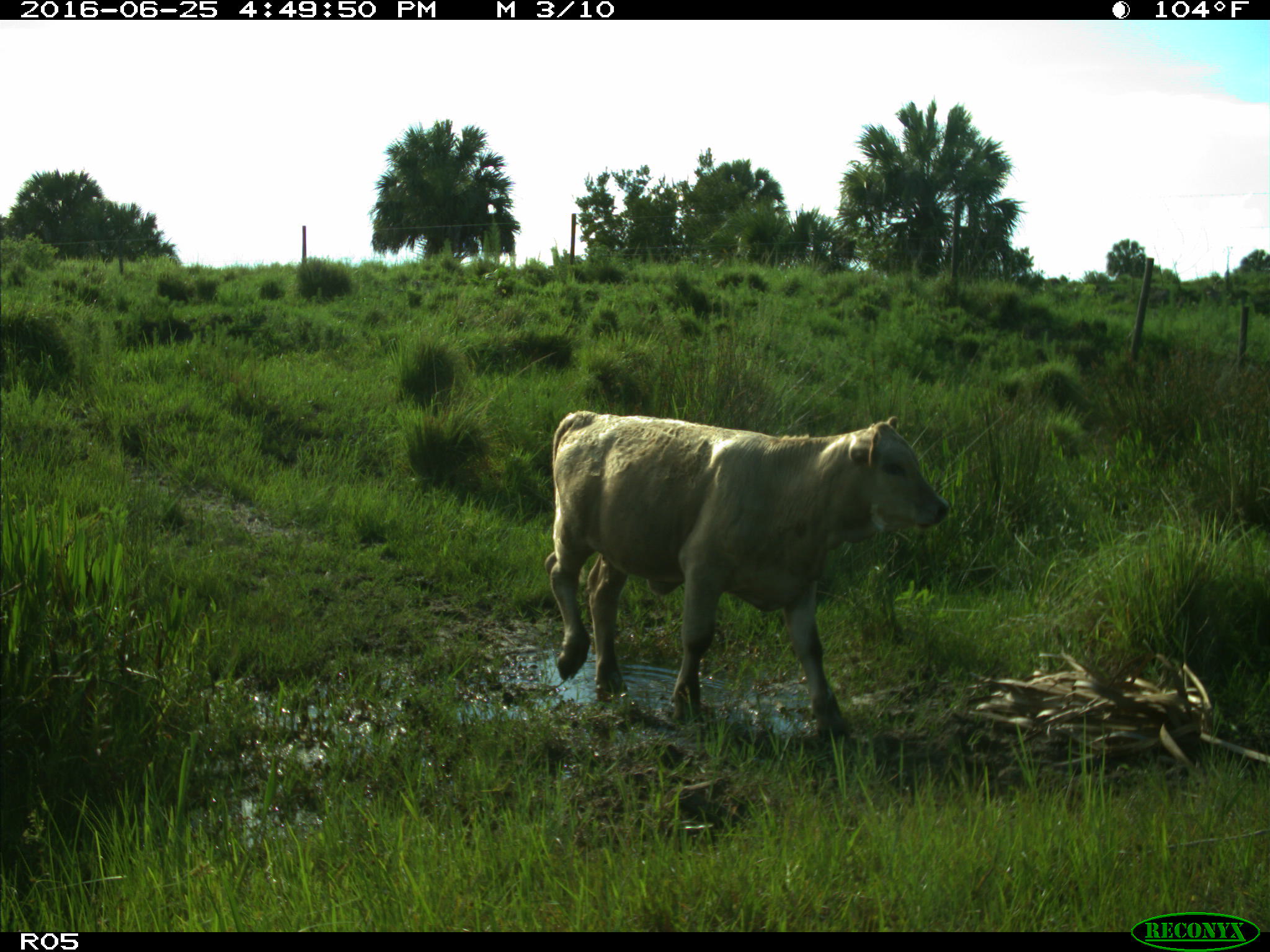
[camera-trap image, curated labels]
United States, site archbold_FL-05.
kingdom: Animalia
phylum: Chordata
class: Mammalia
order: Artiodactyla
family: Bovidae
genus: Bos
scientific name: Bos taurus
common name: domestic cow